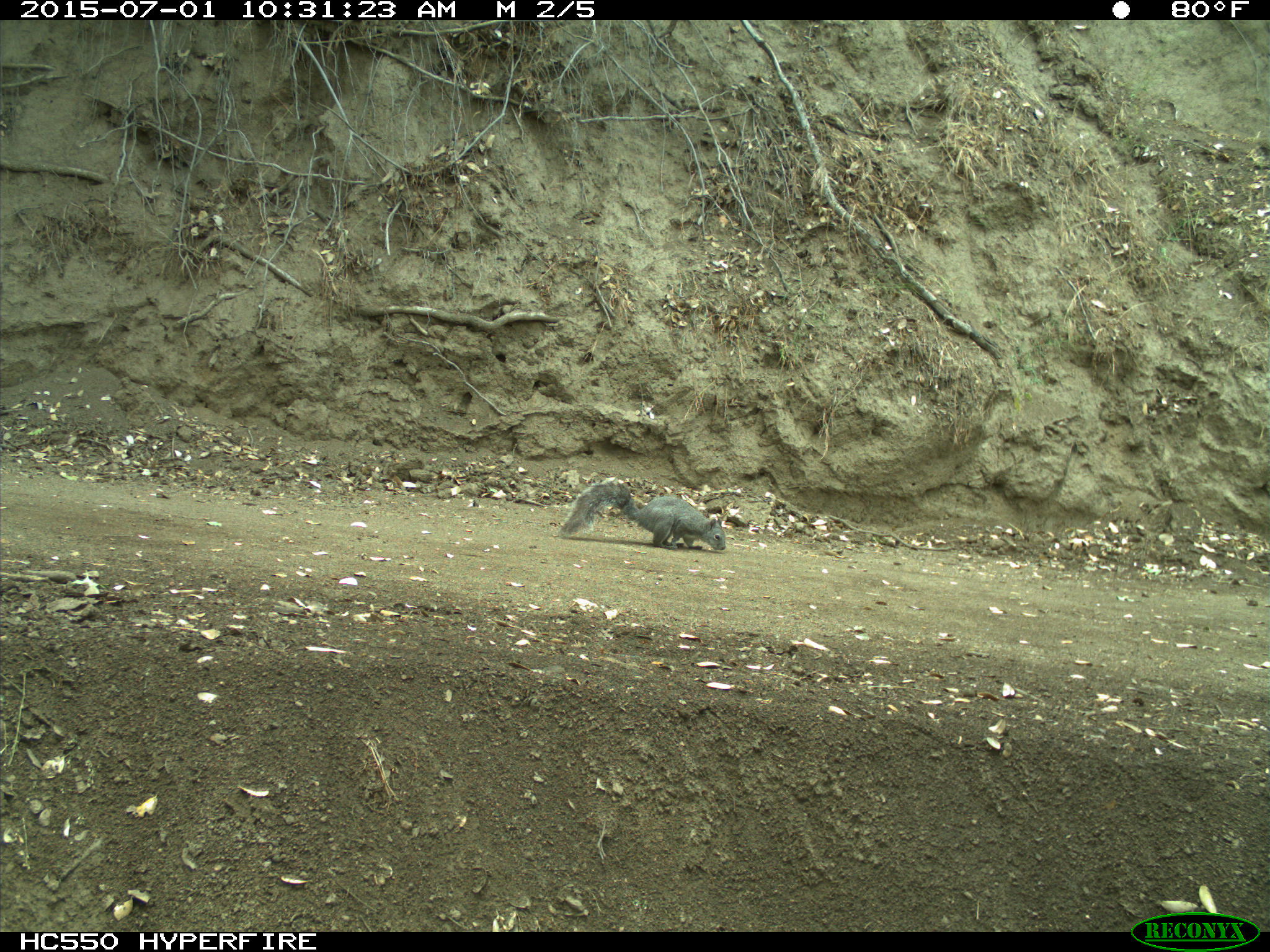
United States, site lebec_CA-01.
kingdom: Animalia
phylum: Chordata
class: Mammalia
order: Rodentia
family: Sciuridae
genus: Sciurus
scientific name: Sciurus carolinensis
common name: eastern gray squirrel